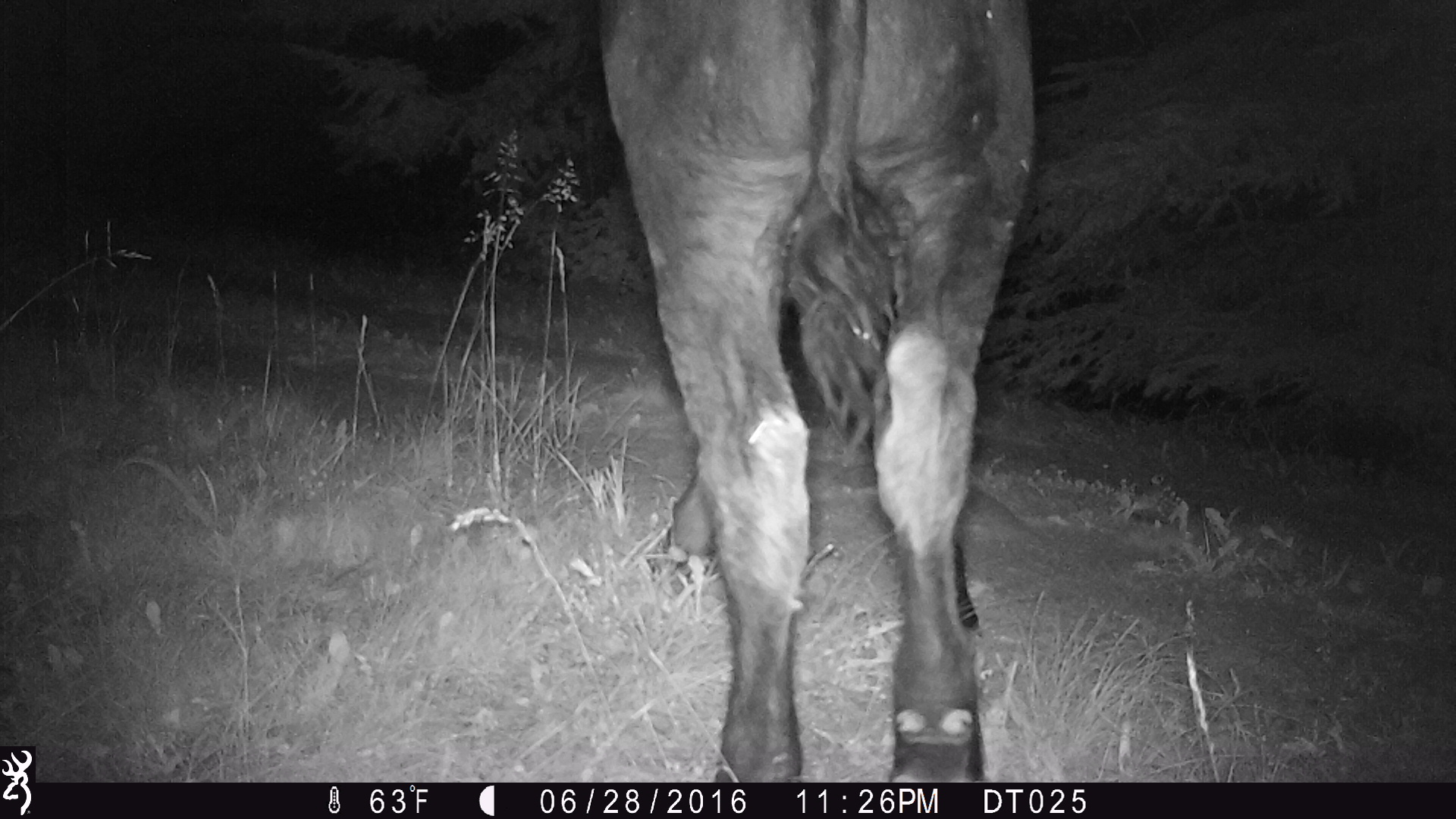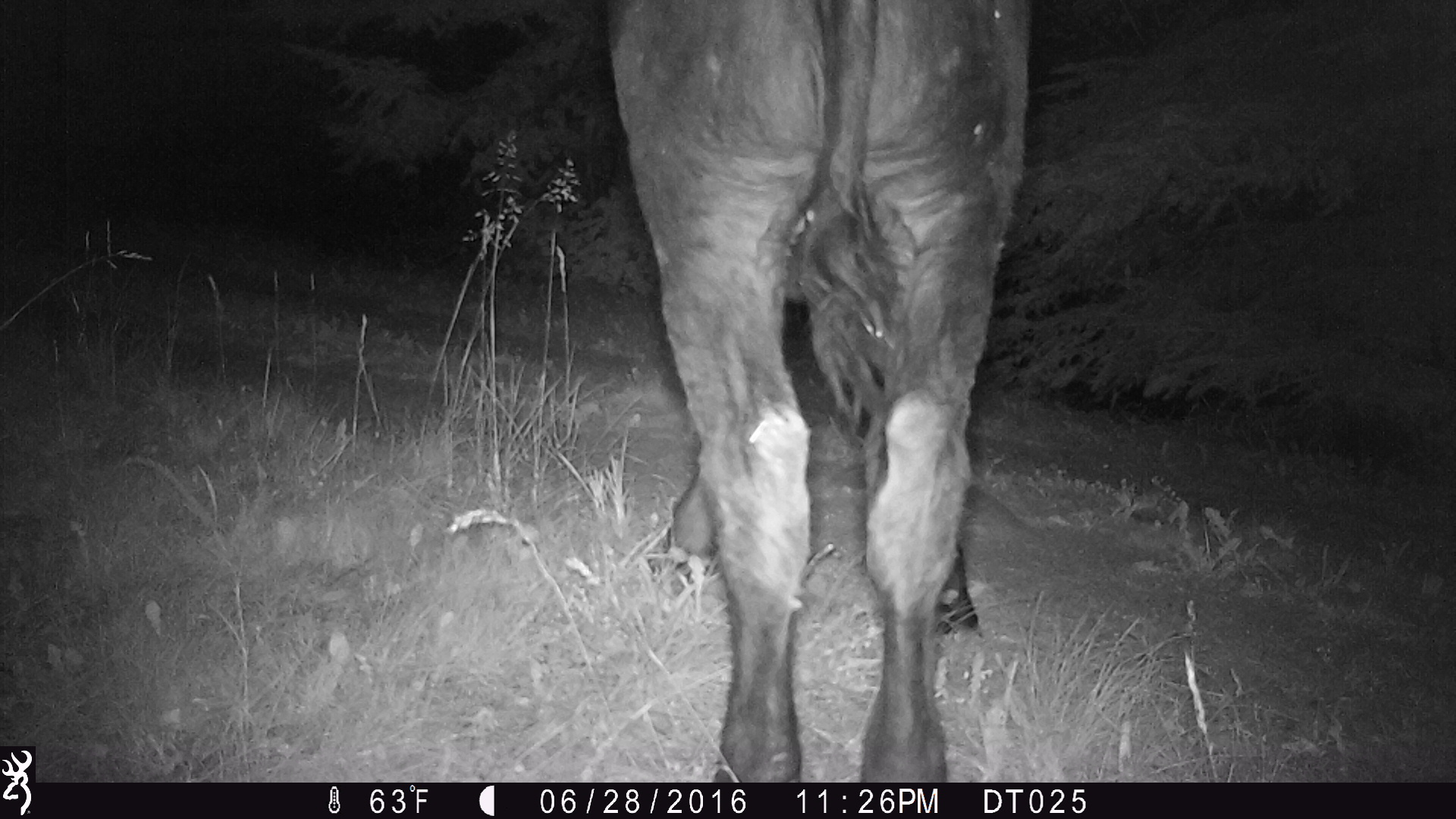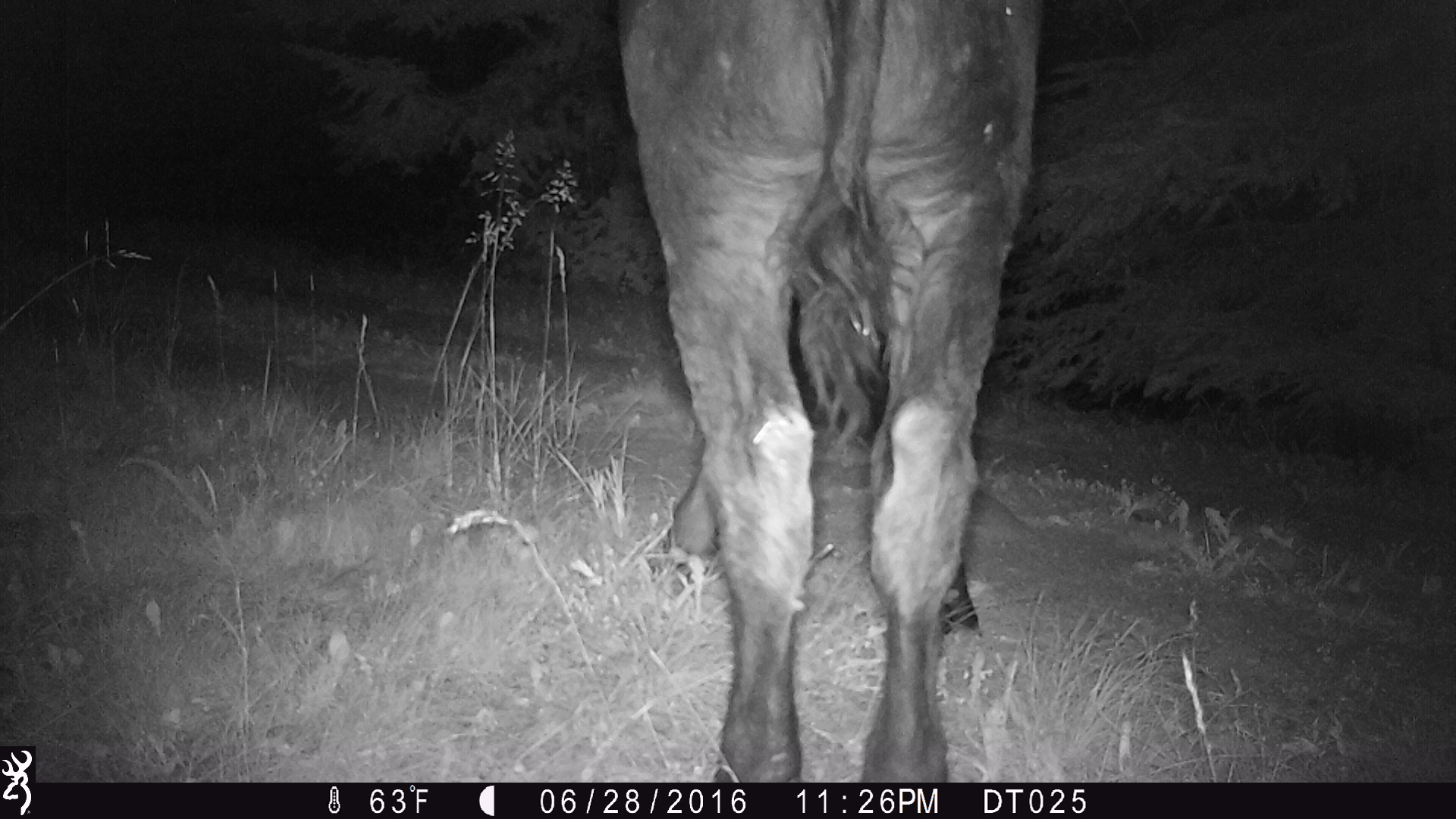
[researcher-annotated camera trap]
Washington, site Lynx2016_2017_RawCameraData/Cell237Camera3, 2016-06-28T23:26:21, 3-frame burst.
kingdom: Animalia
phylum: Chordata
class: Mammalia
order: Artiodactyla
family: Bovidae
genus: Bos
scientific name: Bos taurus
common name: domestic cattle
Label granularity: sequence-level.